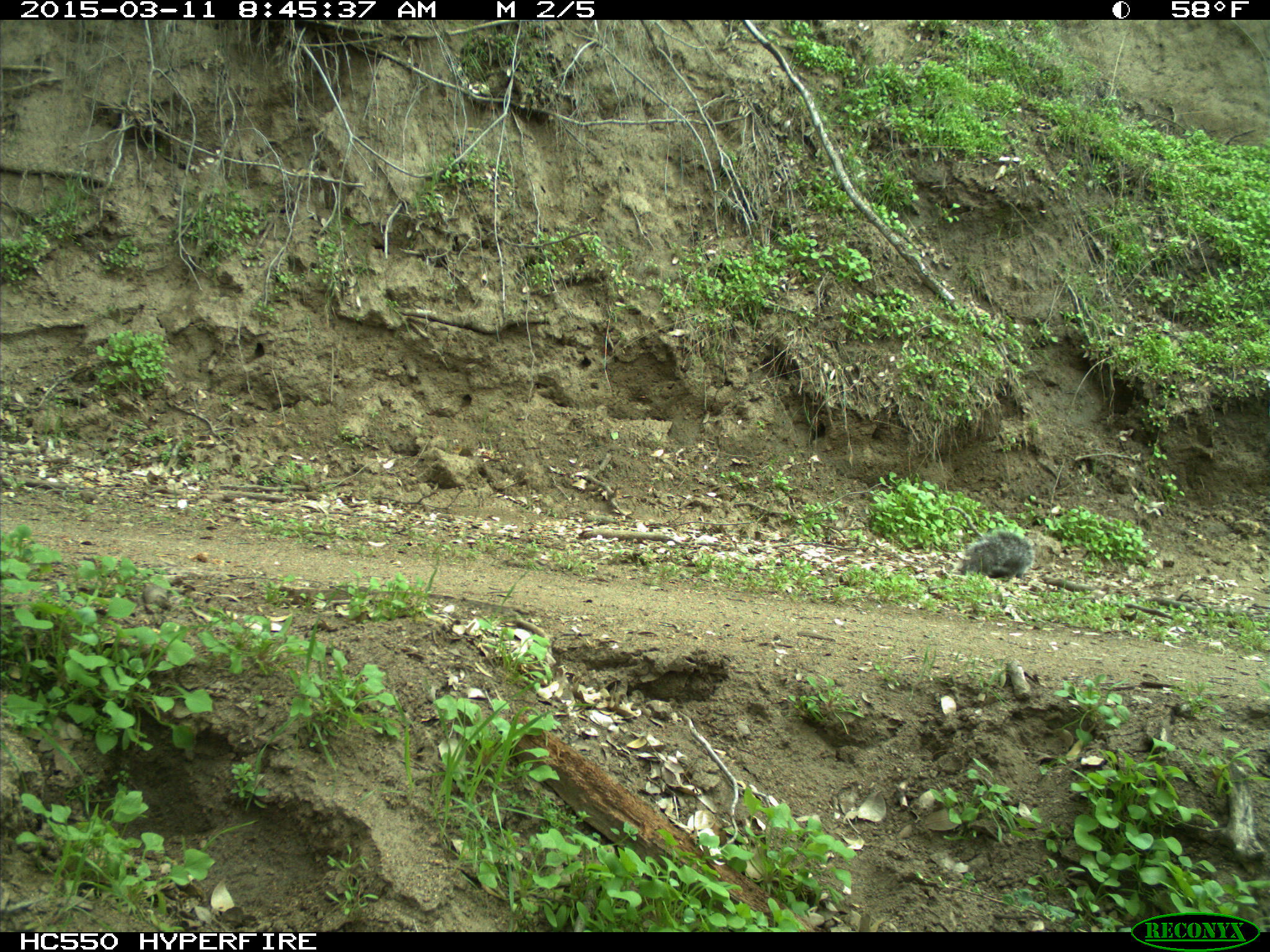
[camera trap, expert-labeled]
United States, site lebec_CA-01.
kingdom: Animalia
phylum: Chordata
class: Mammalia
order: Rodentia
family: Sciuridae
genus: Sciurus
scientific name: Sciurus carolinensis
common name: eastern gray squirrel